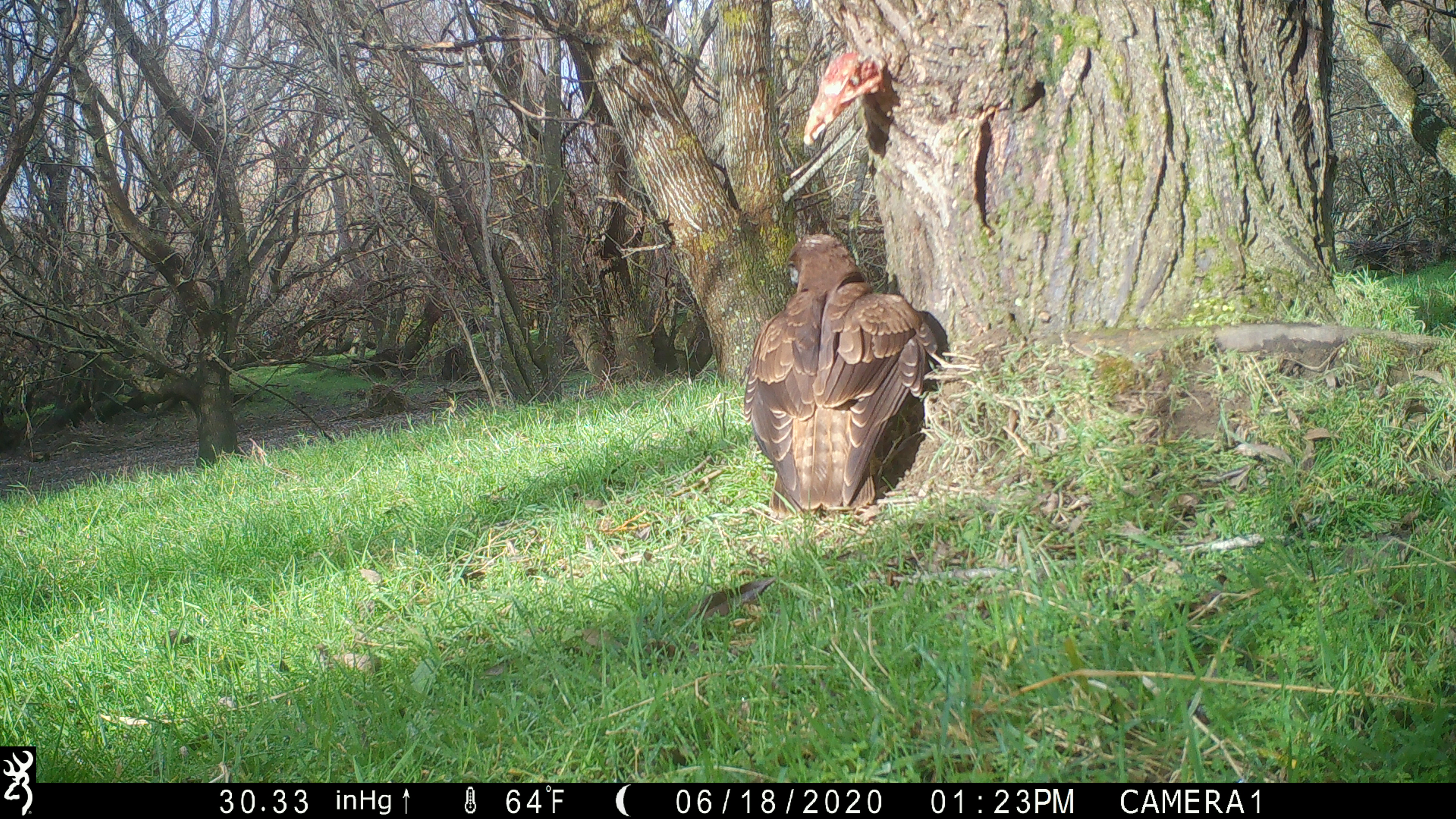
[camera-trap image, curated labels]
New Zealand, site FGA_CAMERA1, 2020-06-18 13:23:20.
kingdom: Animalia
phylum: Chordata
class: Aves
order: Accipitriformes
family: Accipitridae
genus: Circus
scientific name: Circus approximans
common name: swamp harrier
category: harrier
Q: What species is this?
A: Harrier (swamp harrier) (Circus approximans).